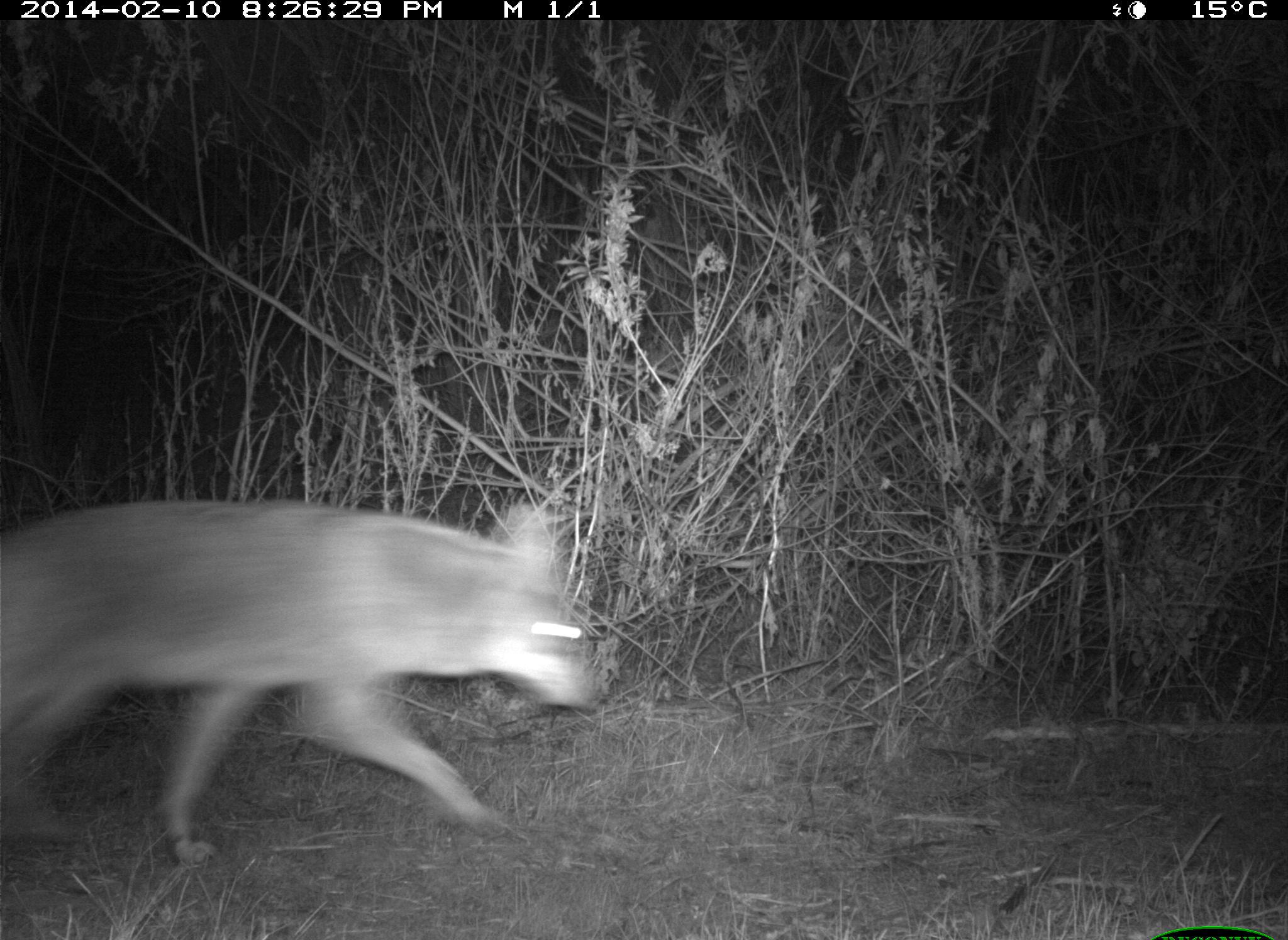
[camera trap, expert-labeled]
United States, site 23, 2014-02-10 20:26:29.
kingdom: Animalia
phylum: Chordata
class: Mammalia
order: Carnivora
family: Canidae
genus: Canis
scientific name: Canis latrans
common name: coyote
Coyote (Canis latrans).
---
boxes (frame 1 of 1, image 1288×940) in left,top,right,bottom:
coyote: 0,501,608,869